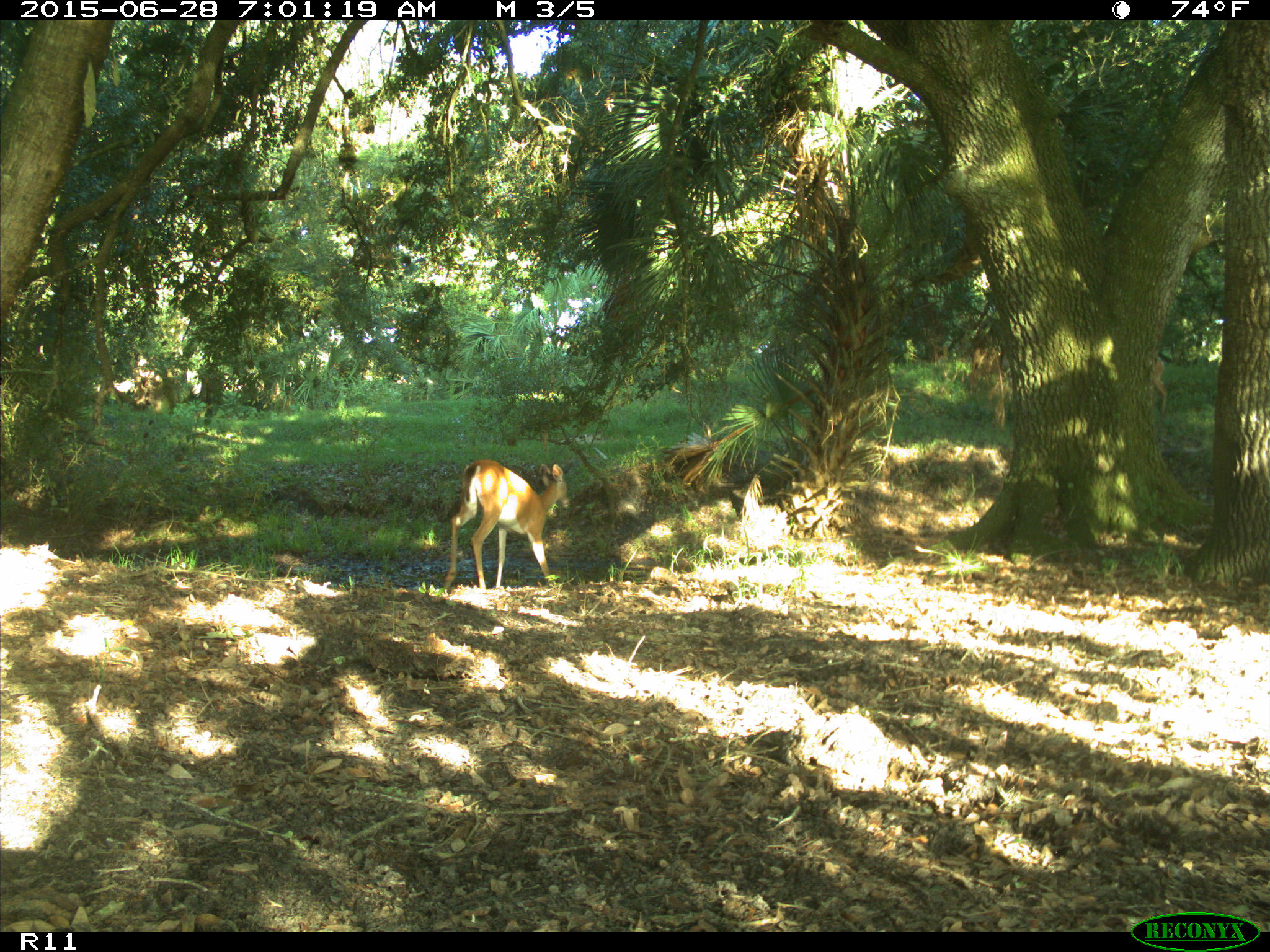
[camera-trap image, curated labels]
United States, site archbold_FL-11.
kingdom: Animalia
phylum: Chordata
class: Mammalia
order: Artiodactyla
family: Cervidae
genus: Odocoileus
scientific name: Odocoileus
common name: deer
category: unidentified deer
Unidentified deer (deer) (Odocoileus).